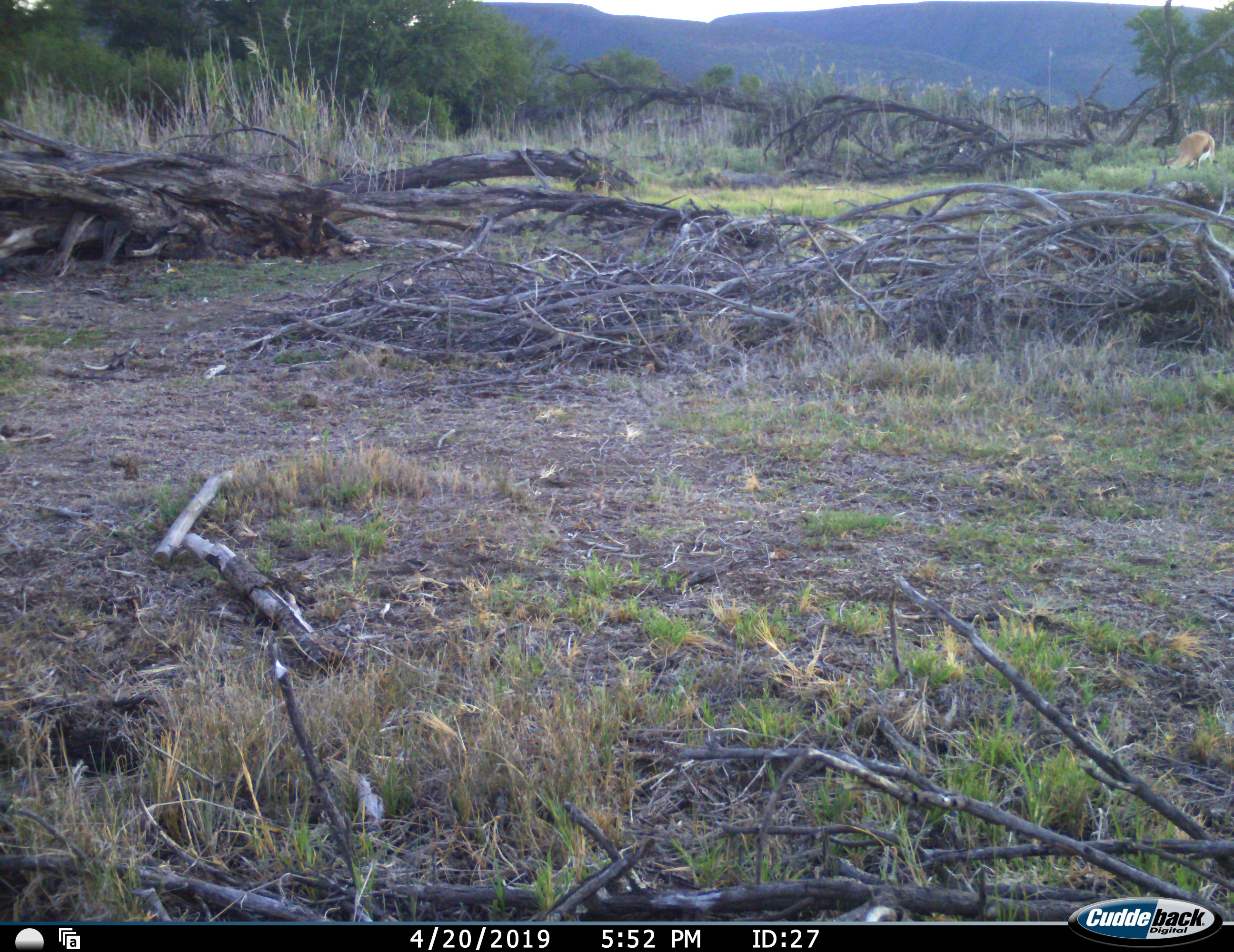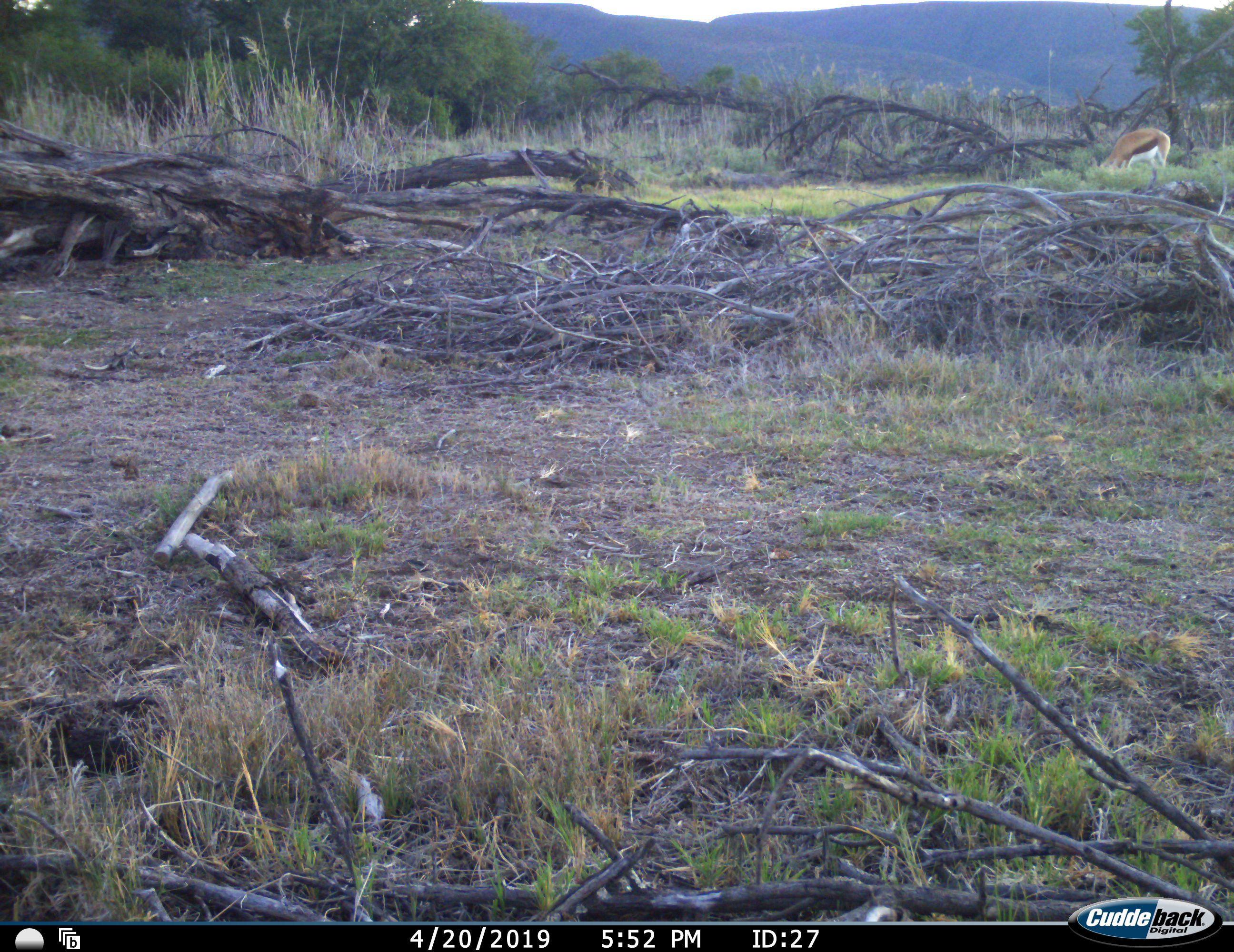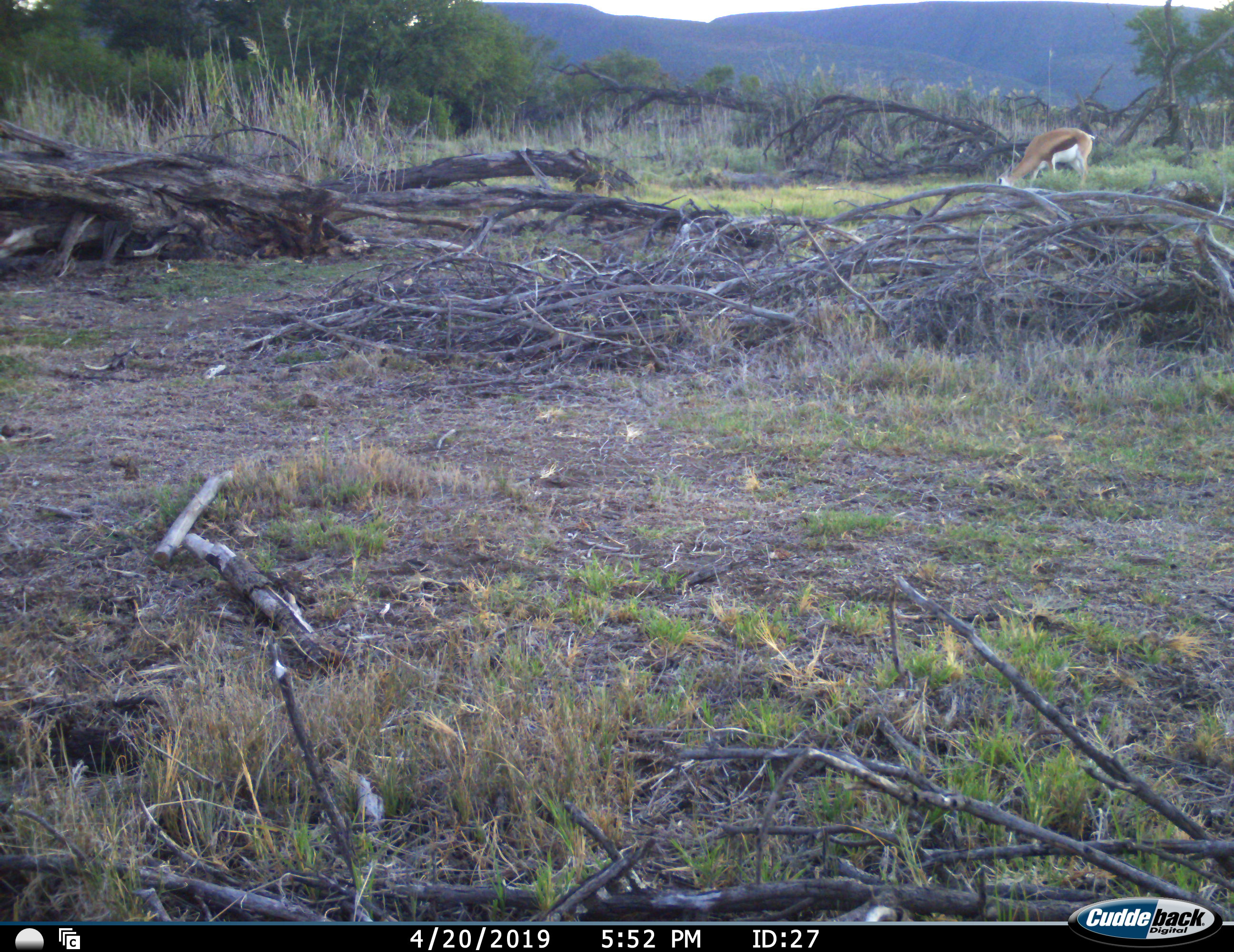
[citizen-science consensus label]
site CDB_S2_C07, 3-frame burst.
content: unidentified animal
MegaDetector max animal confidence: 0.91